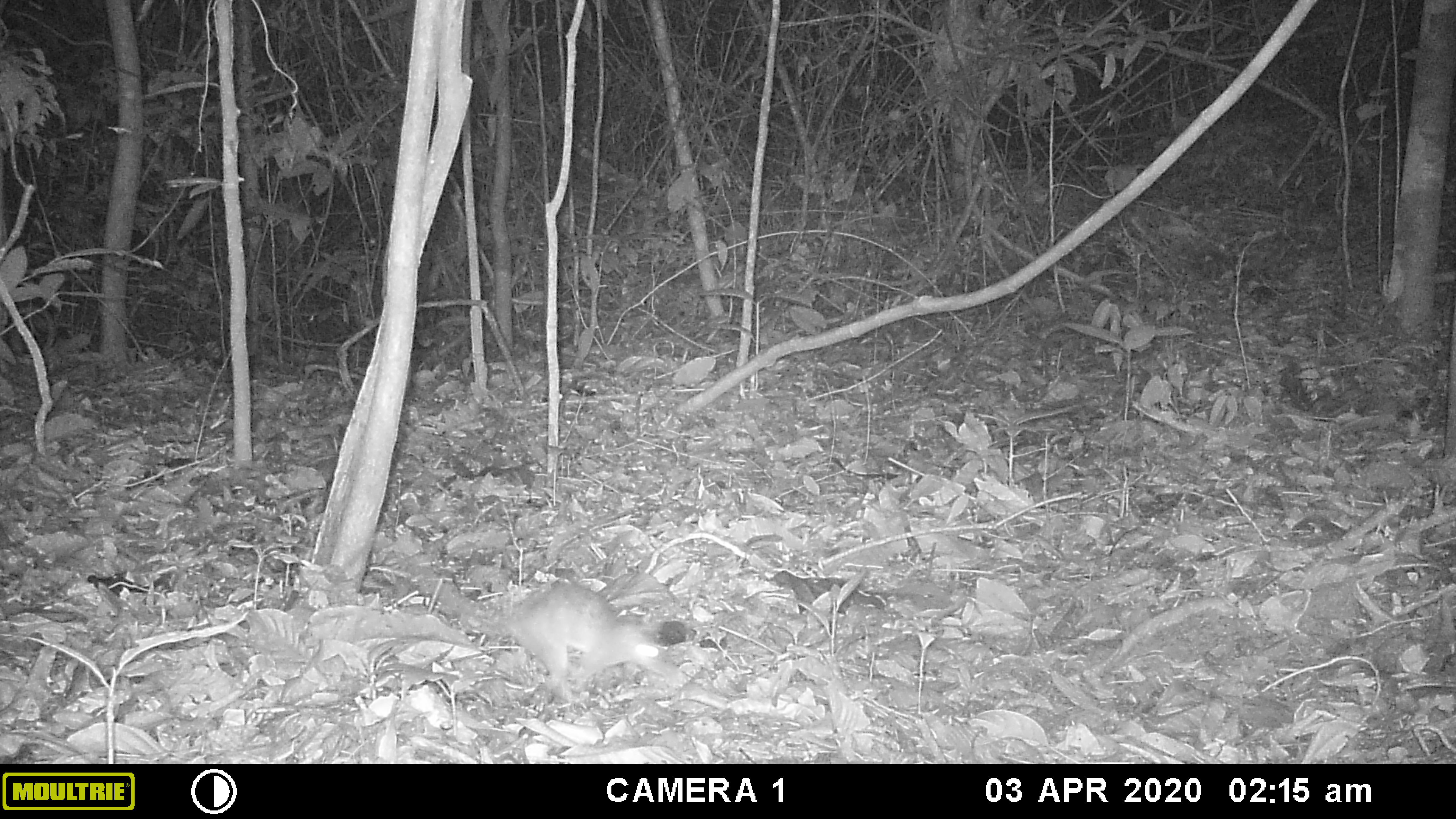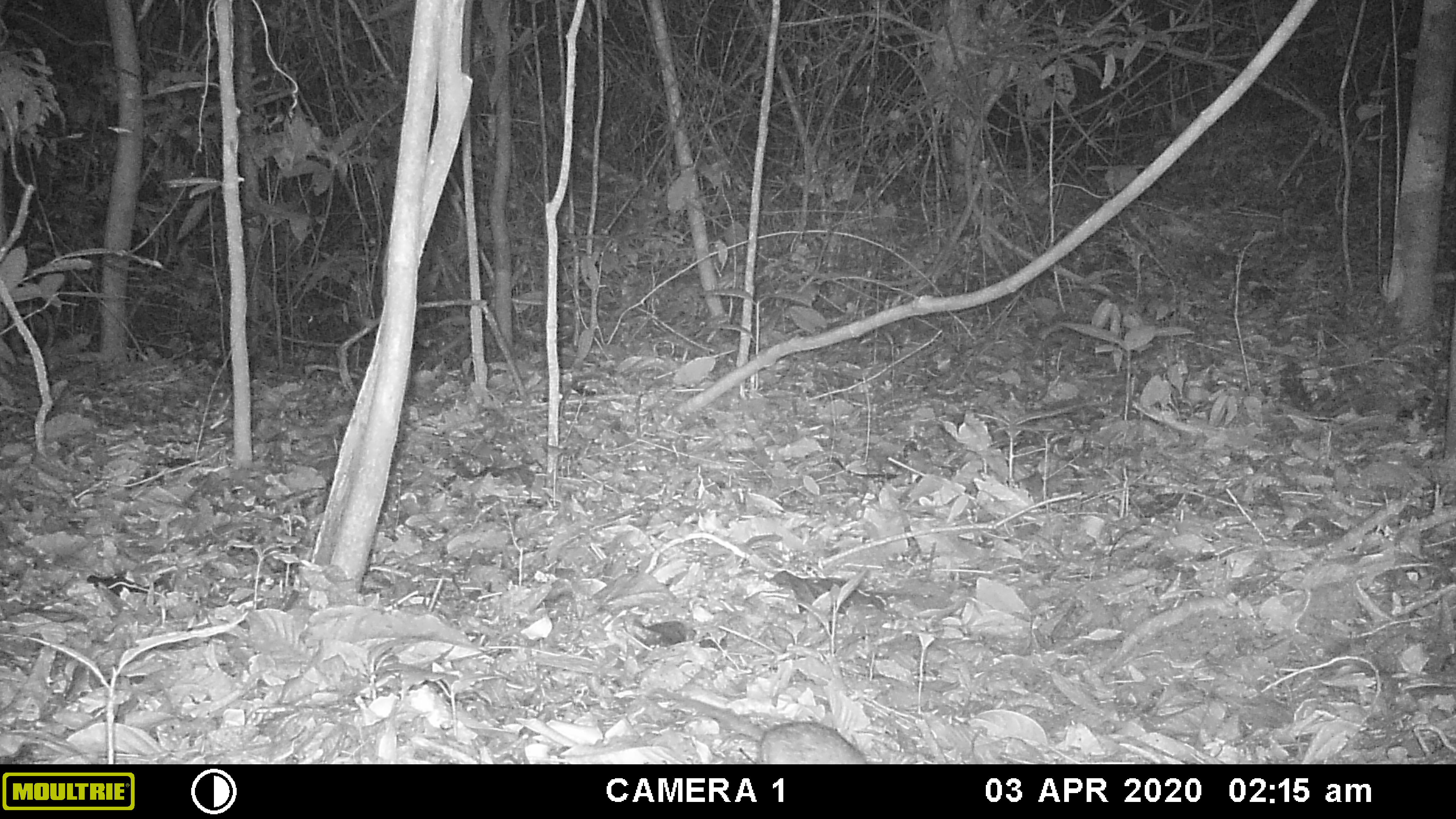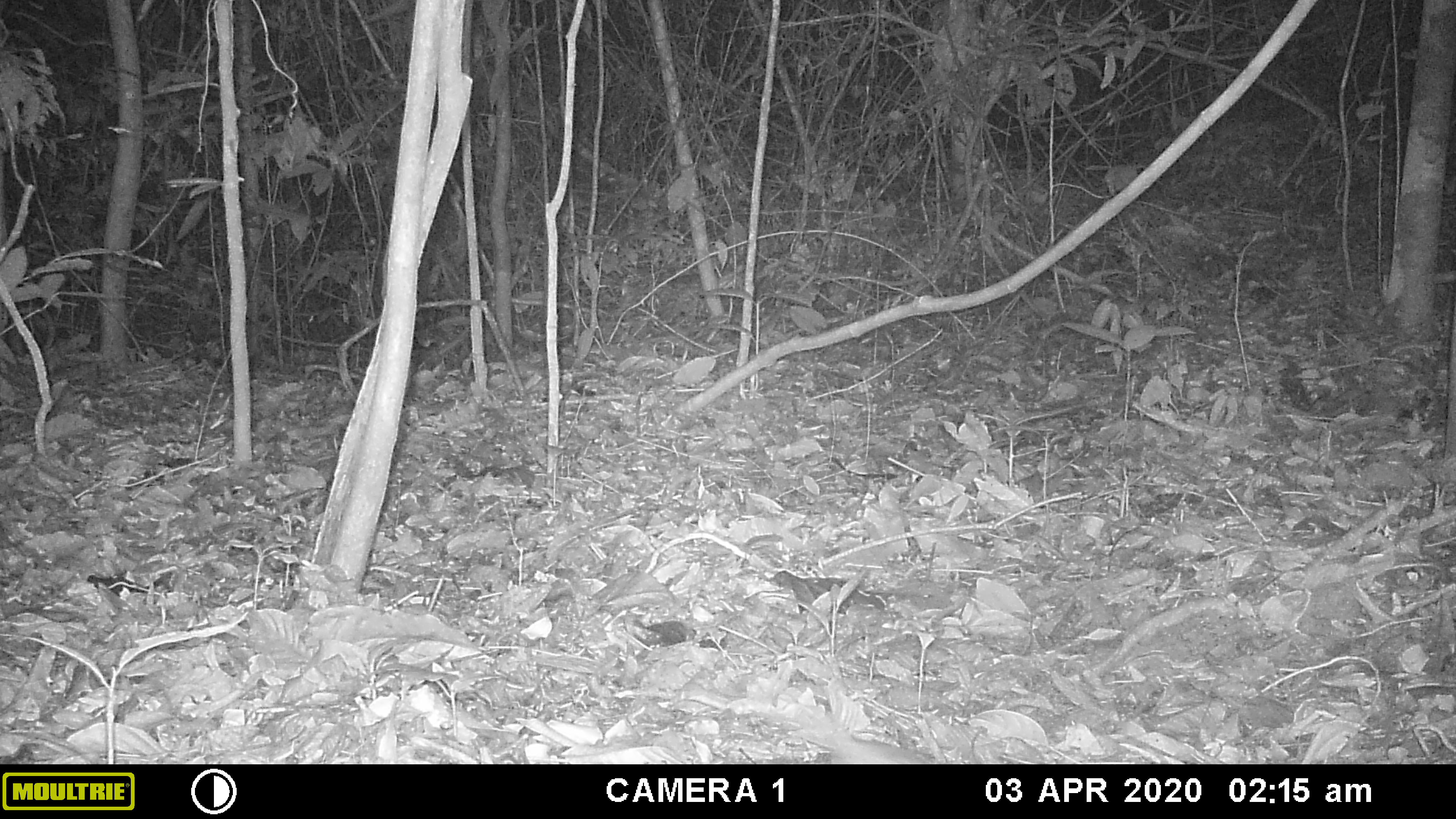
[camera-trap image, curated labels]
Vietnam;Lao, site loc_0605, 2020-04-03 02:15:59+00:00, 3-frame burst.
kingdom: Animalia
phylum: Chordata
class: Mammalia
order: Rodentia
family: Muridae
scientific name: Muridae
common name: old-world mice and rats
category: unidentified murid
Unidentified murid (old-world mice and rats) (Muridae). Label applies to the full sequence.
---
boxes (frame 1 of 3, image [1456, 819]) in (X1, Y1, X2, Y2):
unidentified murid: (394, 532, 683, 698)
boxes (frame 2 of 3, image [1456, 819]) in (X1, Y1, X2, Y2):
unidentified murid: (648, 687, 867, 764)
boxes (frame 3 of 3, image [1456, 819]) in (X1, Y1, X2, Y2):
unidentified murid: (798, 702, 934, 764)